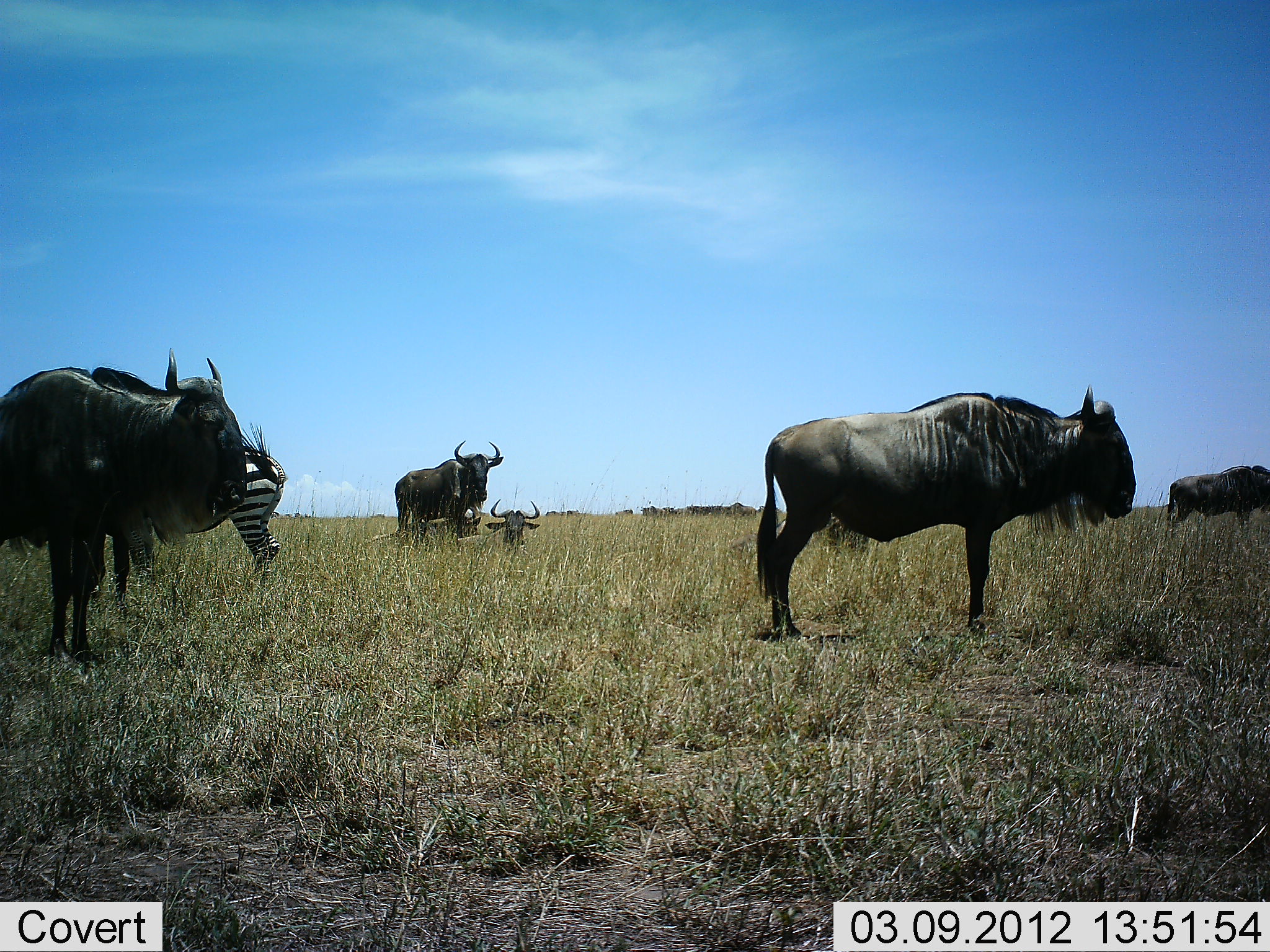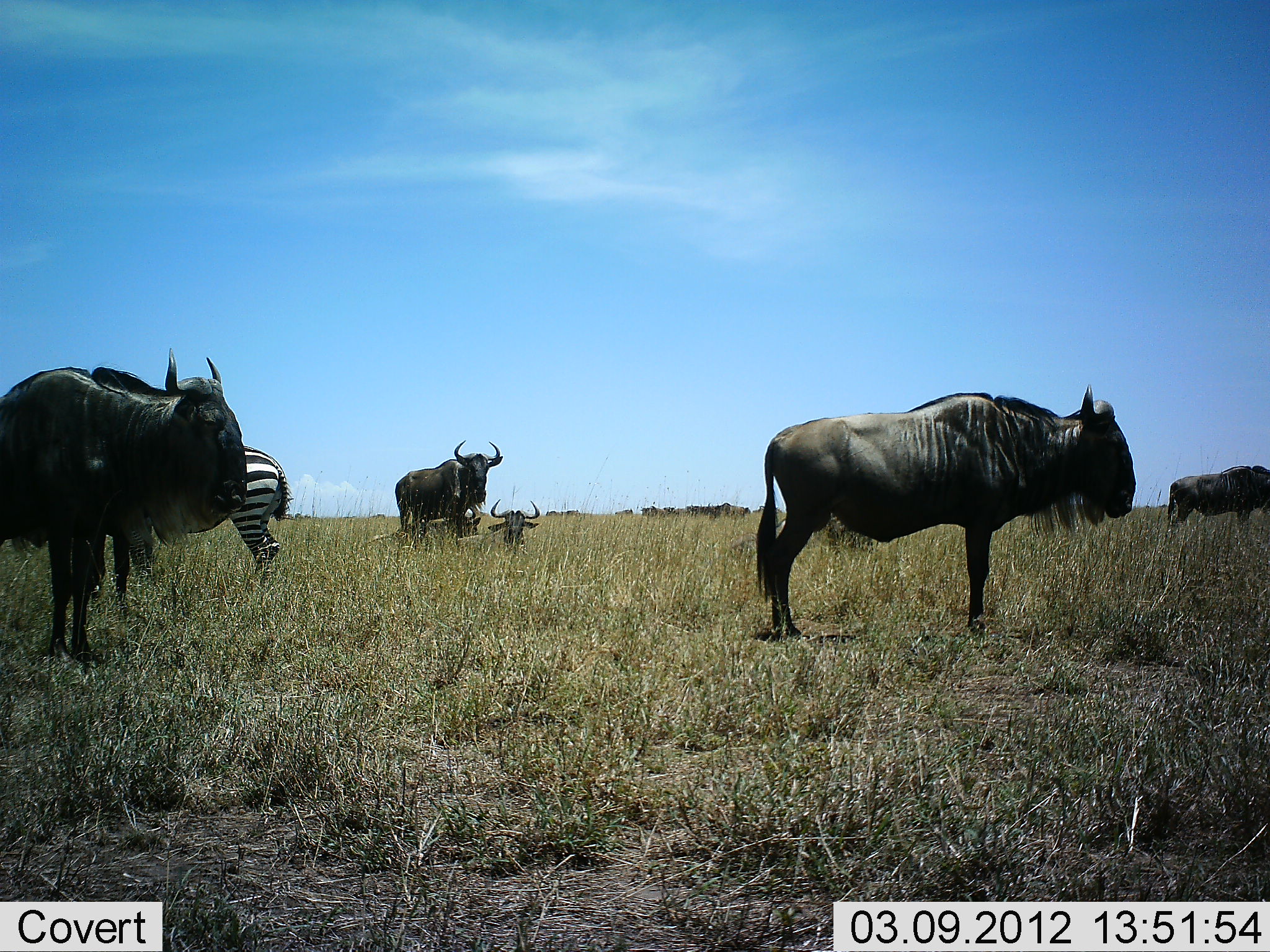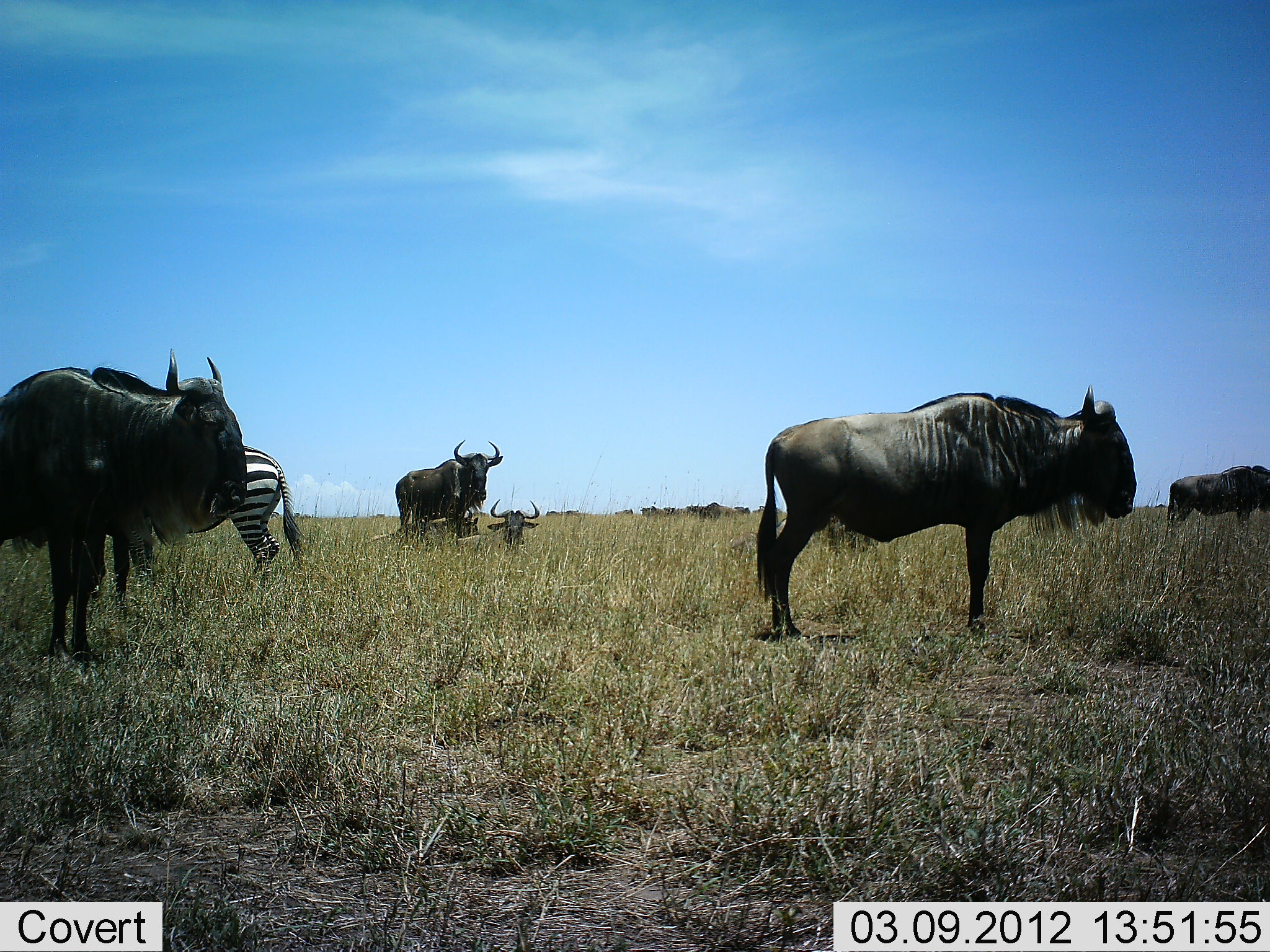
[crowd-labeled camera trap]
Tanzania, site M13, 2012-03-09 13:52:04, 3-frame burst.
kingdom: Animalia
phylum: Chordata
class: Mammalia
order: Artiodactyla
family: Bovidae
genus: Connochaetes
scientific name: Connochaetes taurinus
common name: blue wildebeest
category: wildebeest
Wildebeest (blue wildebeest) (Connochaetes taurinus), count 5. Behavior (volunteer vote fractions): standing 84%, resting 47%, moving 16%, interacting 0%. Young present (vote fraction): 0%. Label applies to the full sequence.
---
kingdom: Animalia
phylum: Chordata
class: Mammalia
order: Perissodactyla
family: Equidae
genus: Equus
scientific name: Equus quagga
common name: plains zebra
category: zebra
Zebra (plains zebra) (Equus quagga), count 1. Behavior (volunteer vote fractions): standing 100%, resting 0%, moving 0%, interacting 0%. Young present (vote fraction): 0%. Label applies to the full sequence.